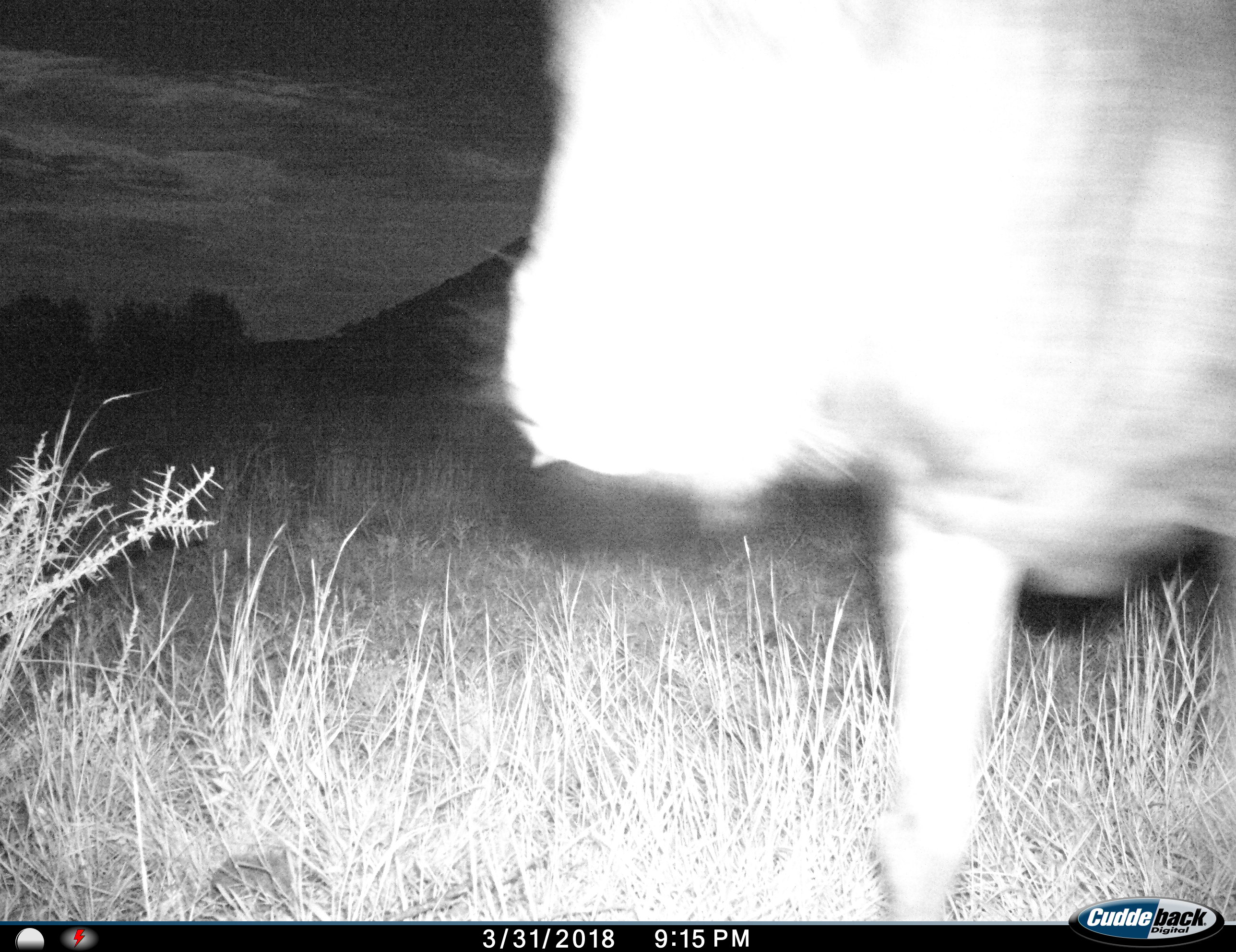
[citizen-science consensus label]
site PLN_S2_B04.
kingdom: Animalia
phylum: Chordata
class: Mammalia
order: Artiodactyla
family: Bovidae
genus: Connochaetes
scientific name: Connochaetes taurinus taurinus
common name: blue wildebeest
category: wildebeestblue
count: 1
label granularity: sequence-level